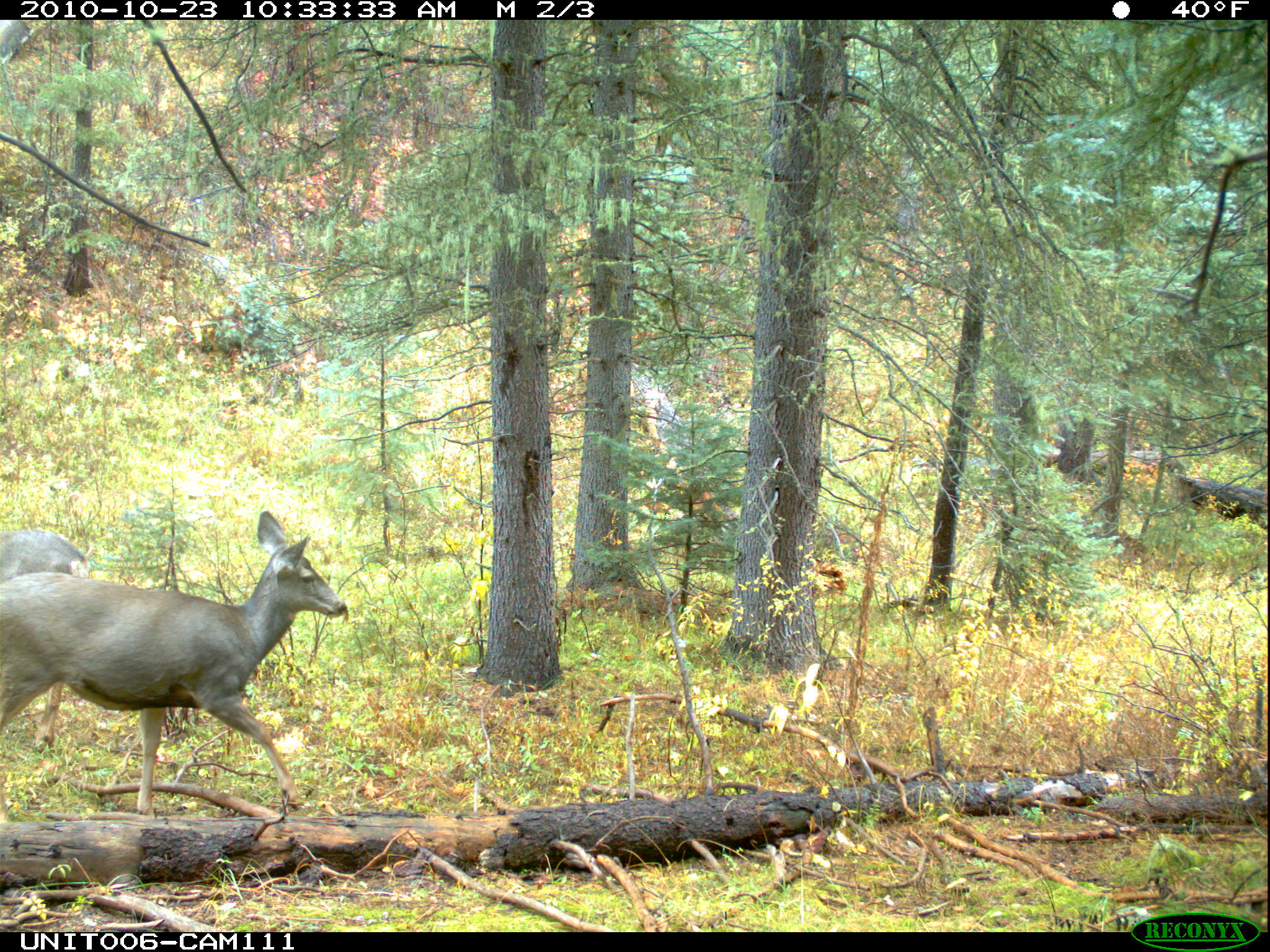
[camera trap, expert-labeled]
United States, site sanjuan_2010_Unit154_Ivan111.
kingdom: Animalia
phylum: Chordata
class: Mammalia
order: Artiodactyla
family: Cervidae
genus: Odocoileus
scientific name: Odocoileus hemionus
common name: mule deer